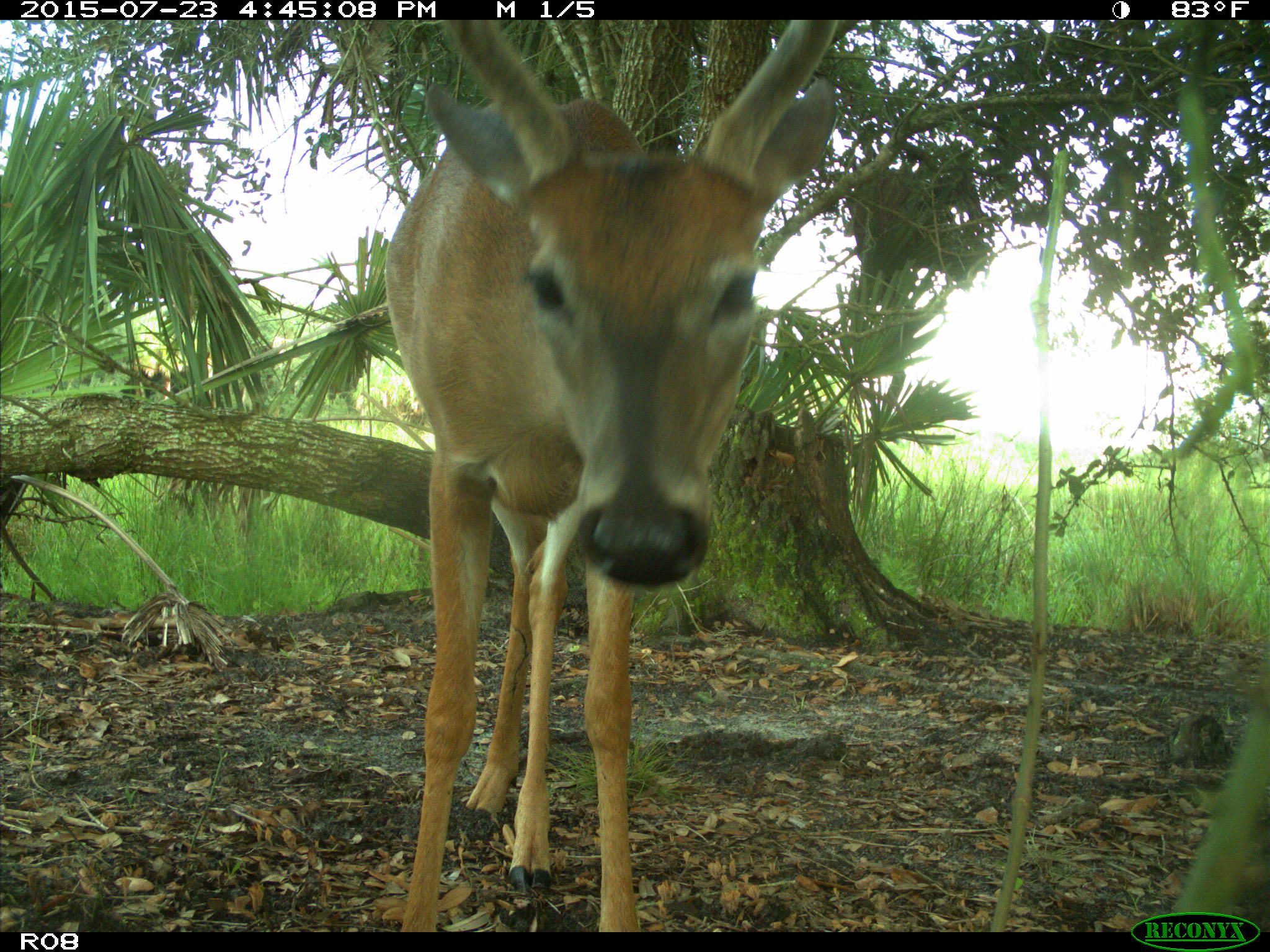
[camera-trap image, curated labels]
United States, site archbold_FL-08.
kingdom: Animalia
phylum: Chordata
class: Mammalia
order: Artiodactyla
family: Cervidae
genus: Odocoileus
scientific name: Odocoileus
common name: deer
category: unidentified deer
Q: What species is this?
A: Unidentified deer (deer) (Odocoileus).